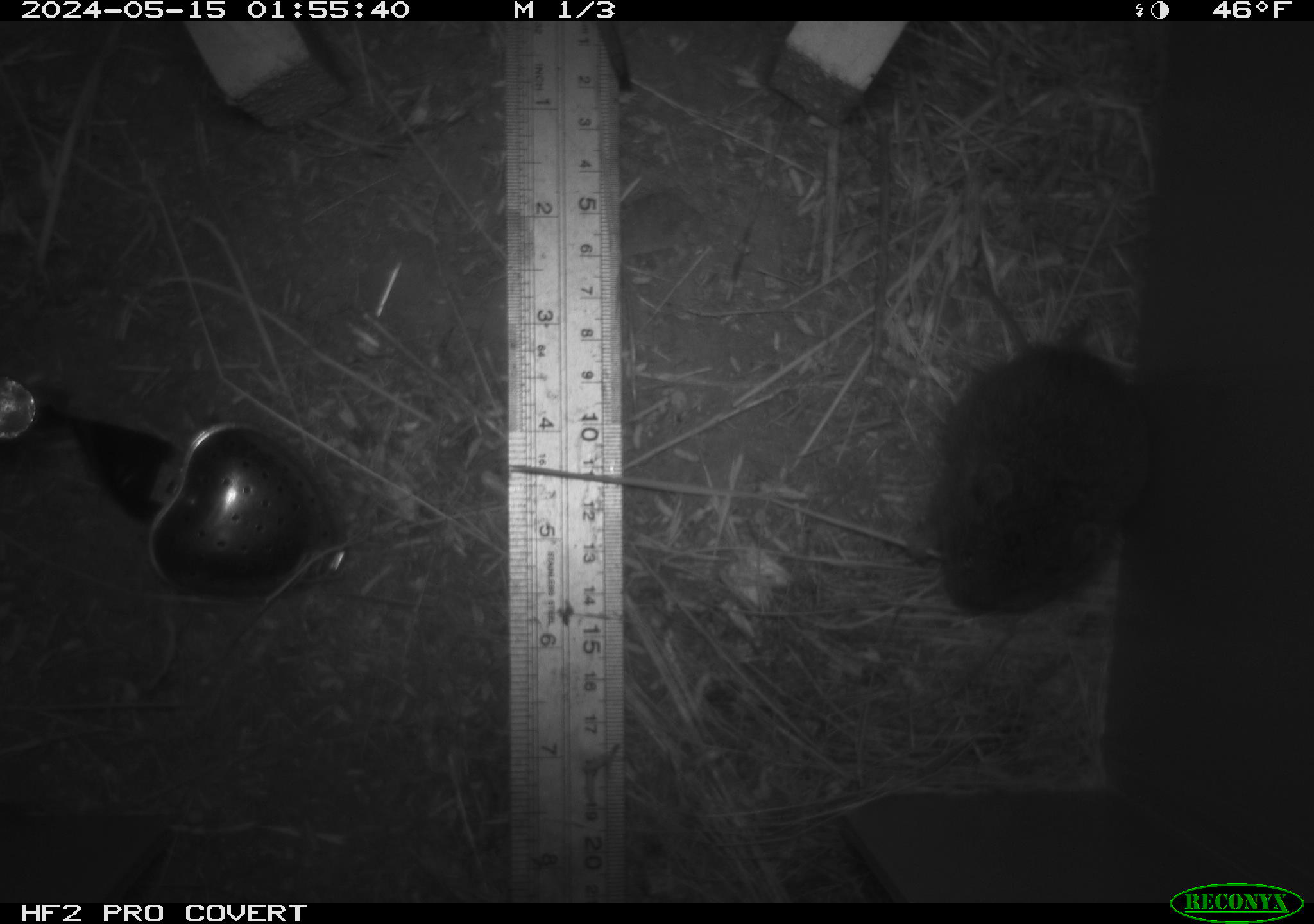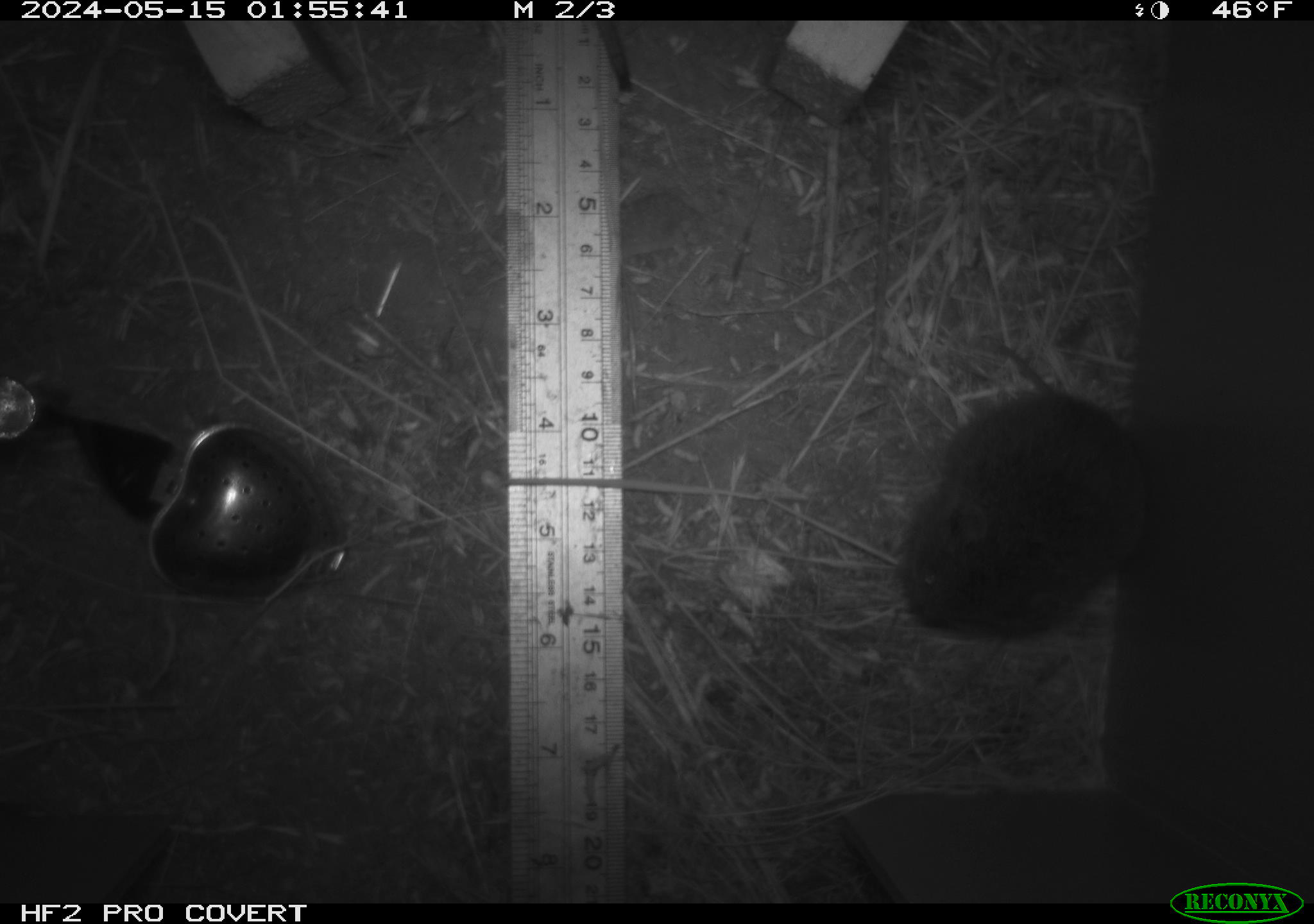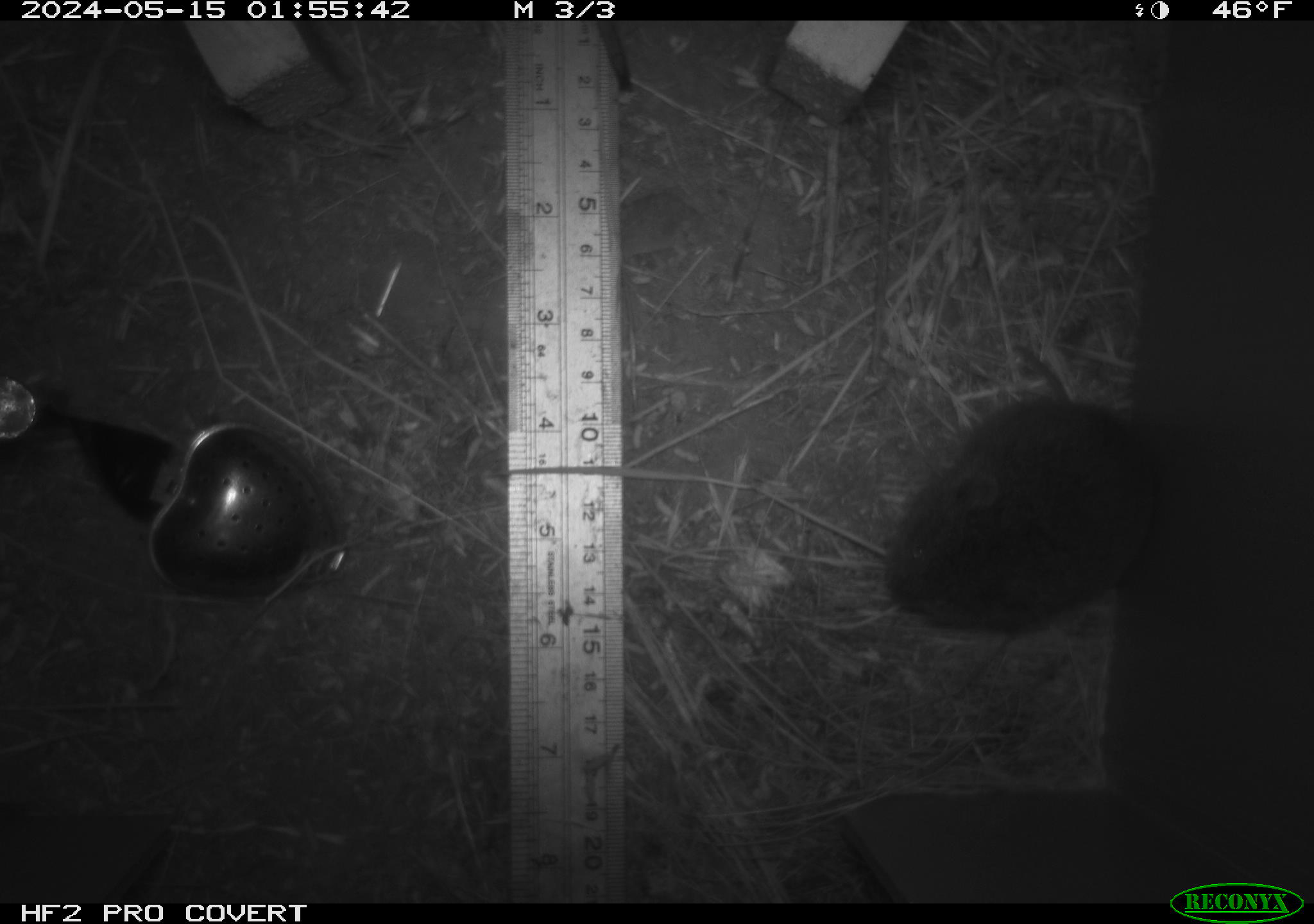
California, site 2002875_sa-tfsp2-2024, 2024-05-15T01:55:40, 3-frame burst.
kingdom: Animalia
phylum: Chordata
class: Mammalia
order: Rodentia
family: Cricetidae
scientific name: Arvicolinae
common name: voles, lemmings, and muskrats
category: arvicolinae subfamily